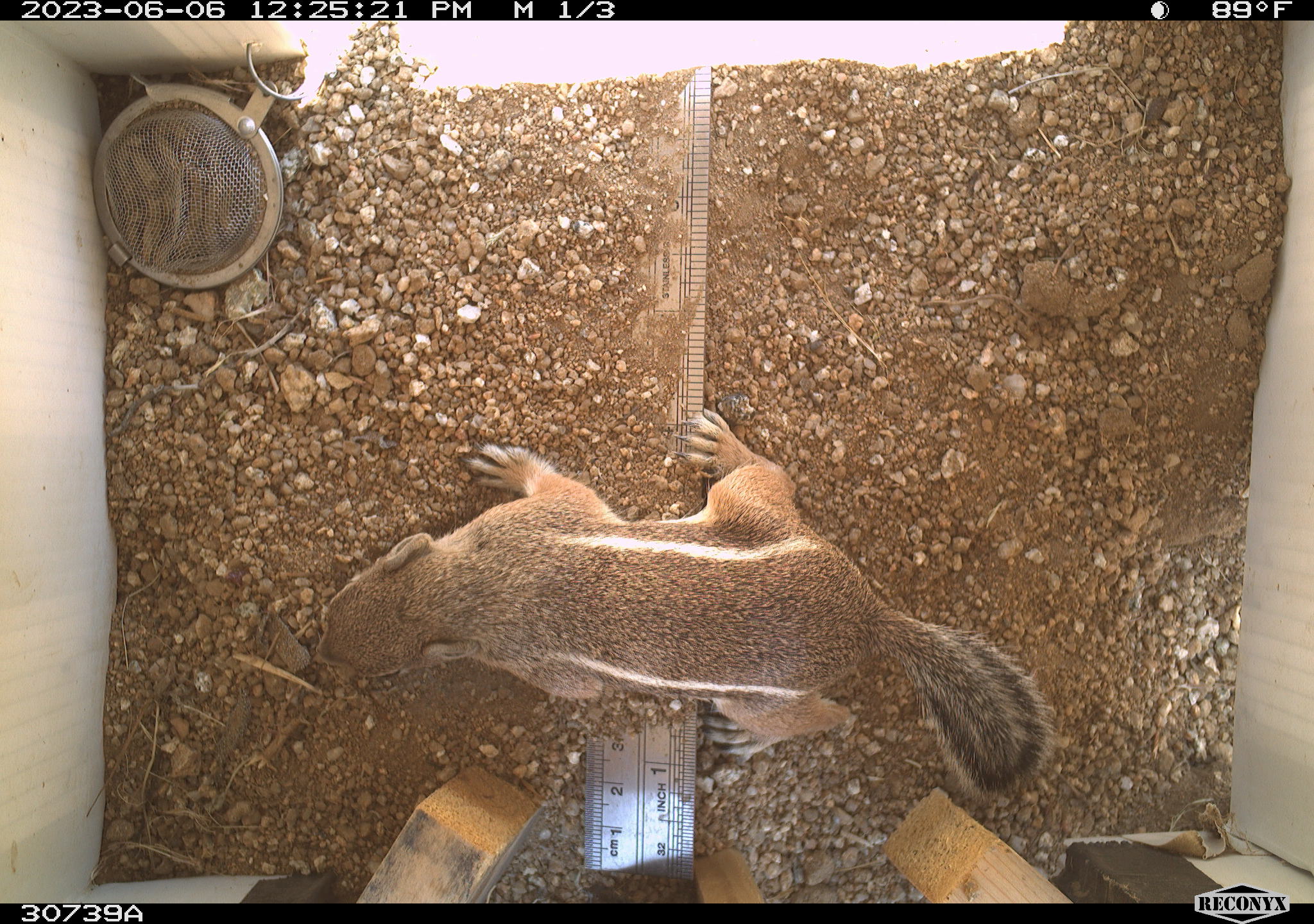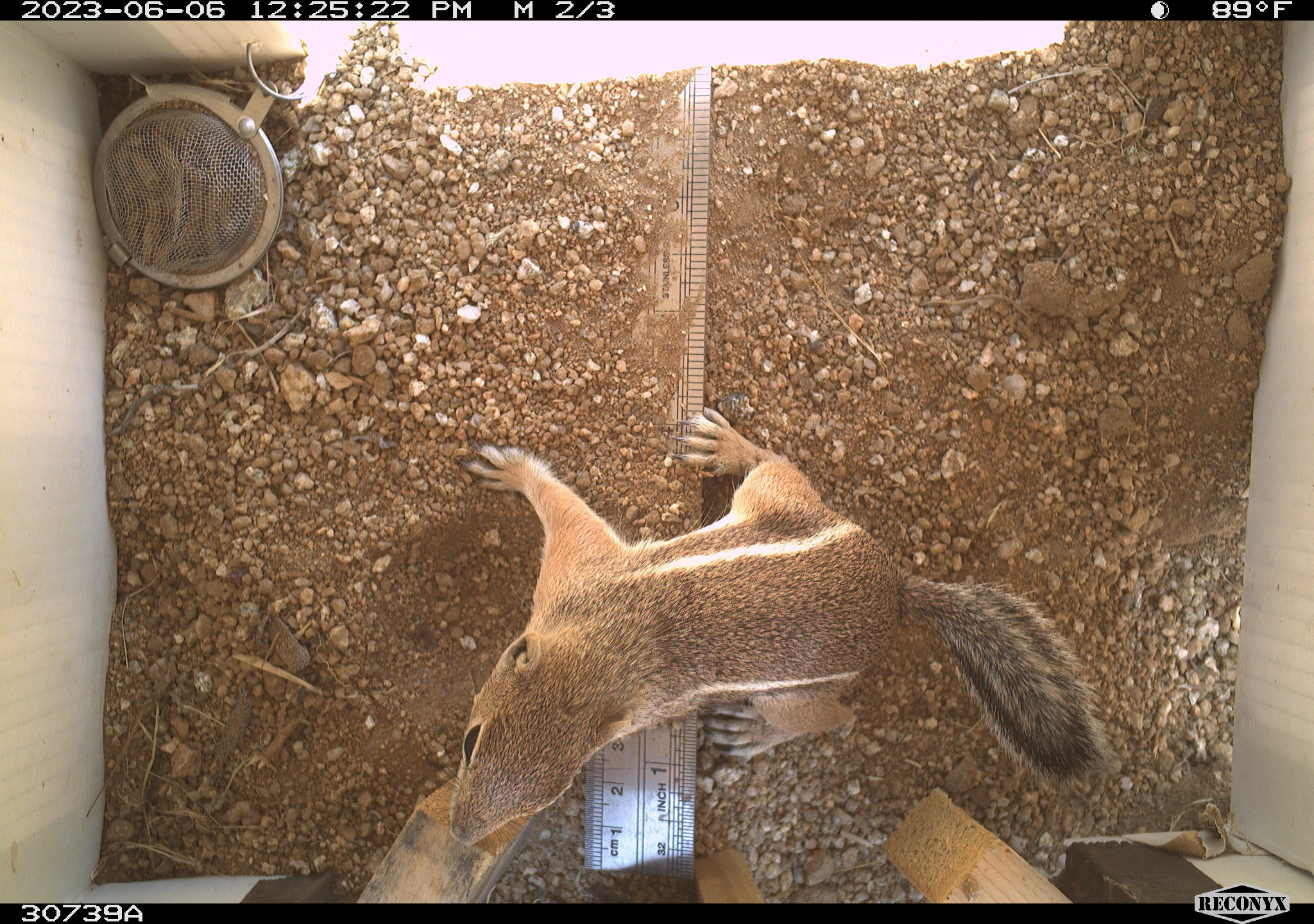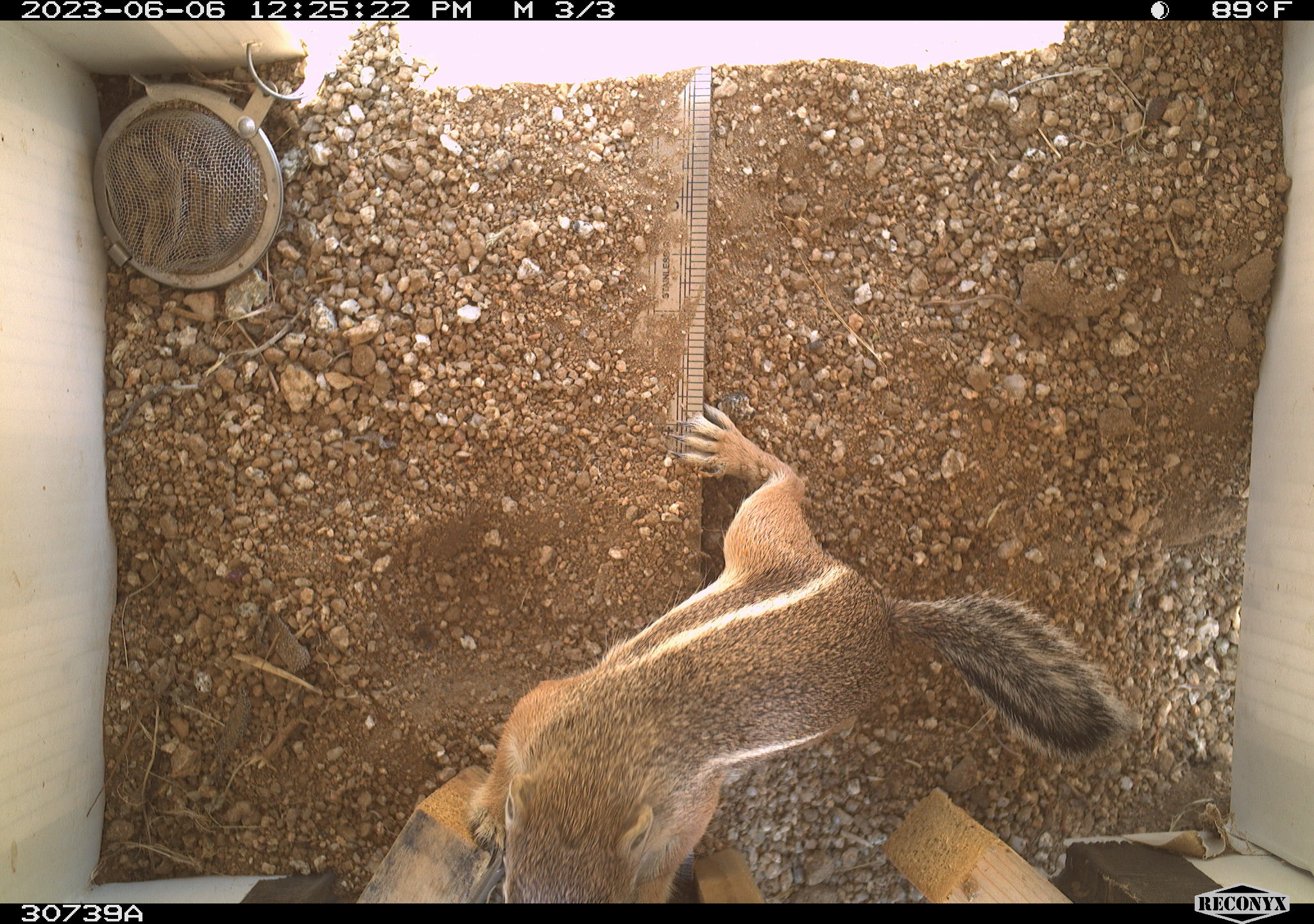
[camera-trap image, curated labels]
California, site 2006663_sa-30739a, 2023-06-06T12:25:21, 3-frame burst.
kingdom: Animalia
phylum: Chordata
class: Mammalia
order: Rodentia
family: Sciuridae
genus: Ammospermophilus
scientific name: Ammospermophilus leucurus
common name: white-tailed antelope squirrel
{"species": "white-tailed antelope squirrel (Ammospermophilus leucurus)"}